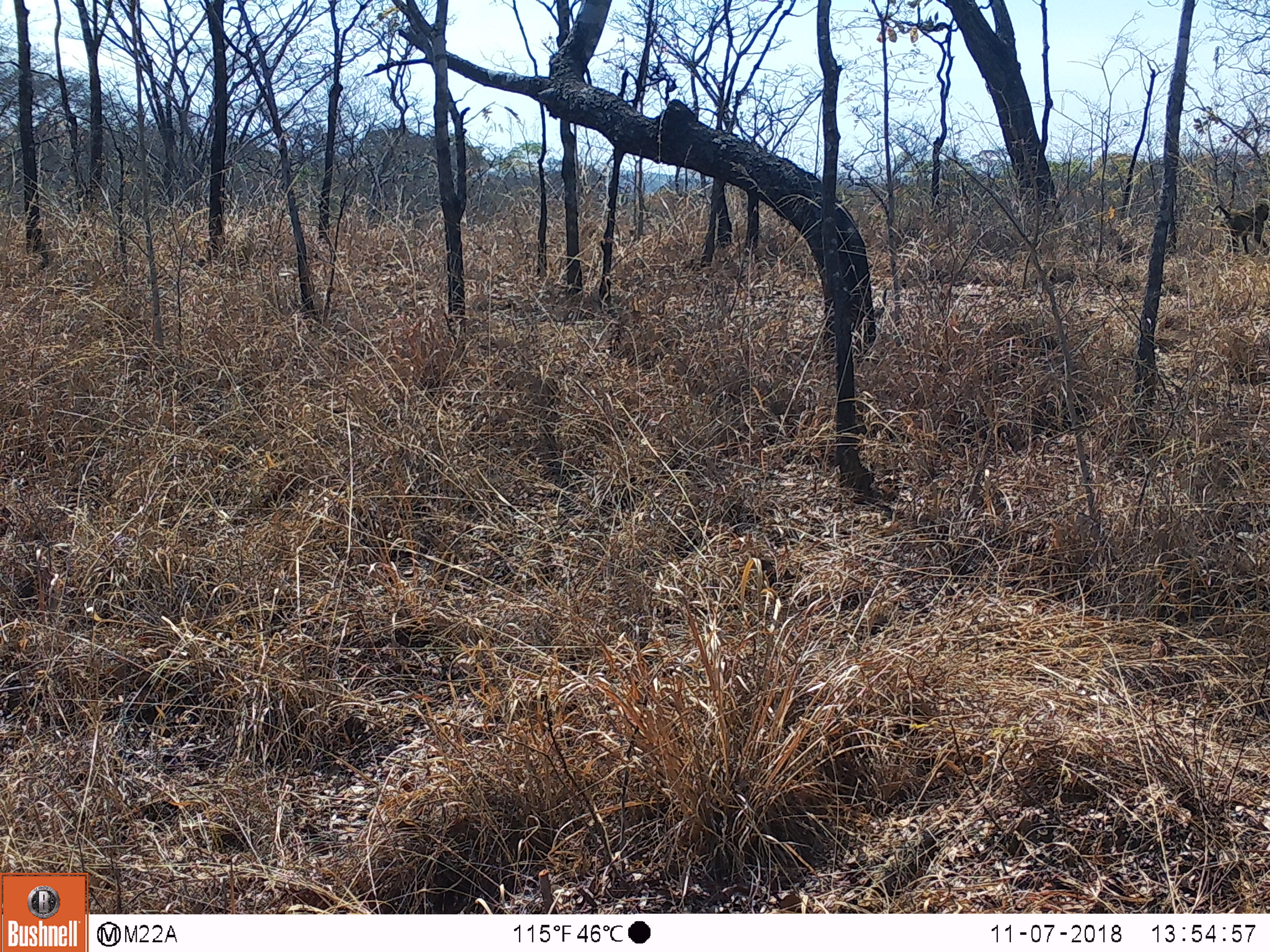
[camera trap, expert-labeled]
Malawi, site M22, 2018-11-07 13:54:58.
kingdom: Animalia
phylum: Chordata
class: Mammalia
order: Primates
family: Cercopithecidae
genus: Papio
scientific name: Papio cynocephalus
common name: yellow baboon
Yellow baboon (Papio cynocephalus), count 1.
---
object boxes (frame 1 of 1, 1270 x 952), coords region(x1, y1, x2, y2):
yellow baboon: region(1198, 192, 1266, 265)